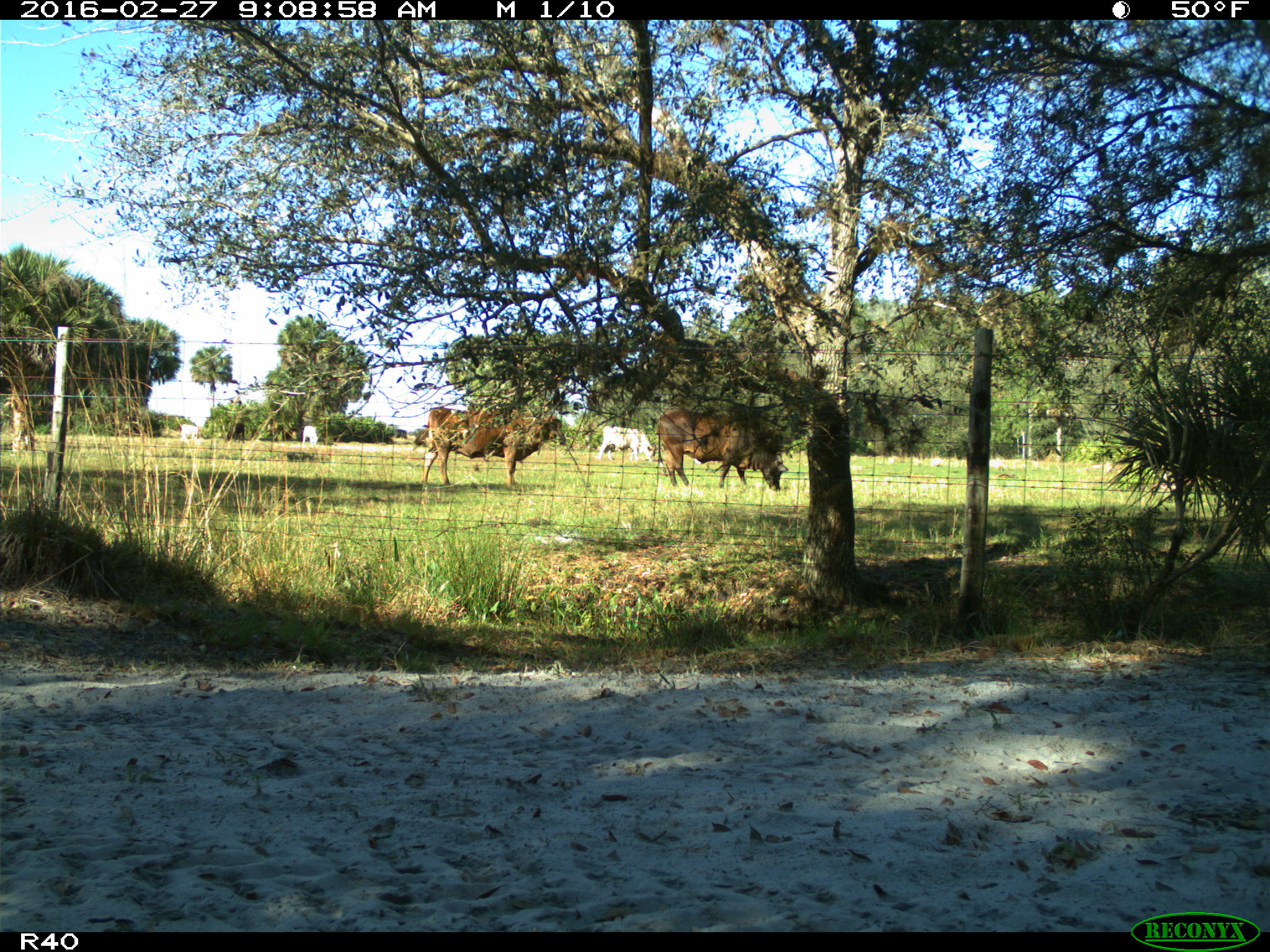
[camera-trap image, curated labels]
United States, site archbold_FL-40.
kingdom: Animalia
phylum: Chordata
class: Mammalia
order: Artiodactyla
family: Bovidae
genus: Bos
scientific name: Bos taurus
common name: domestic cow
Bos taurus (domestic cow).